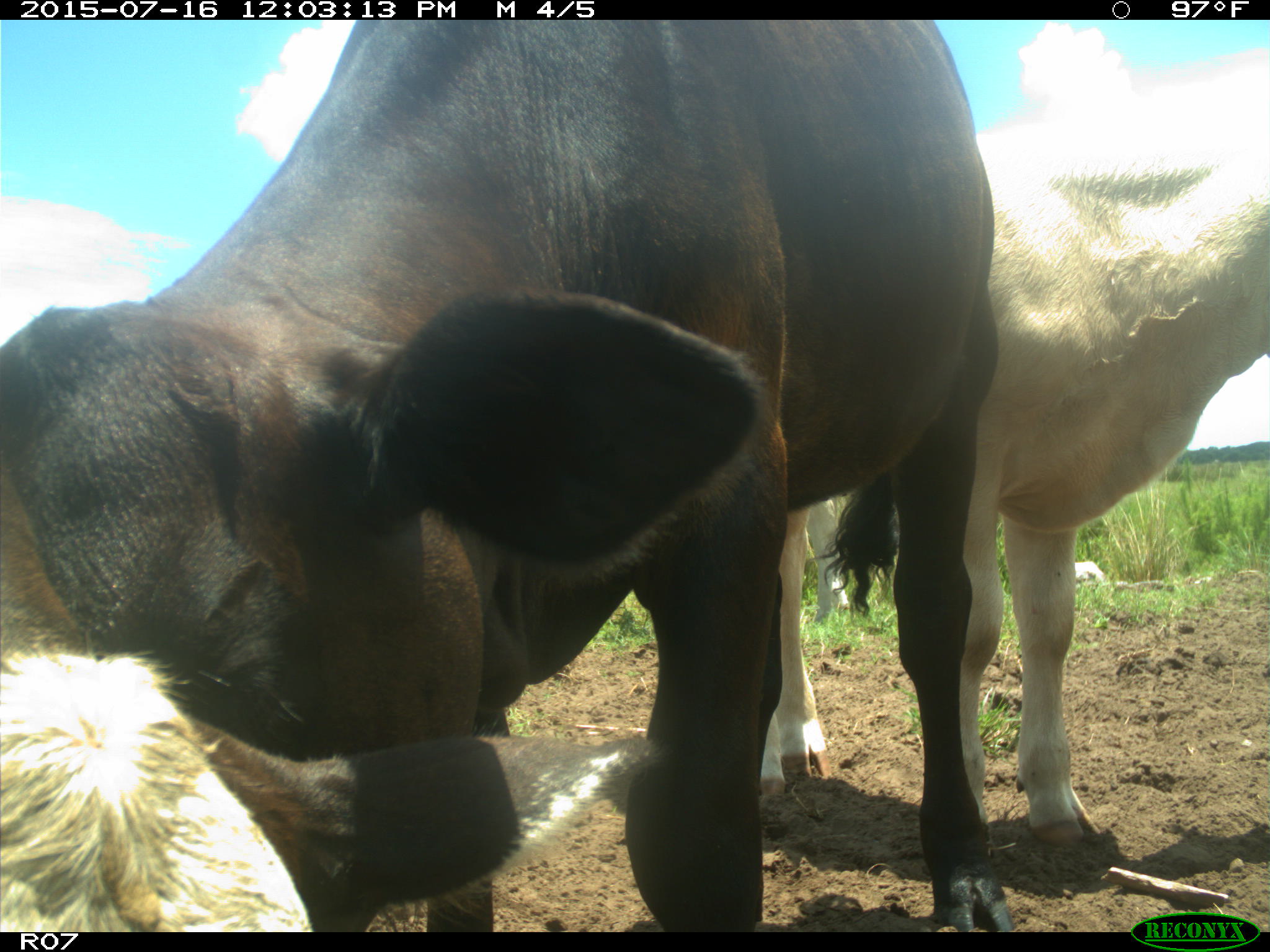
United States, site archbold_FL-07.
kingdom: Animalia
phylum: Chordata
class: Mammalia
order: Artiodactyla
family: Bovidae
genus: Bos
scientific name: Bos taurus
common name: domestic cow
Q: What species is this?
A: Bos taurus (domestic cow).